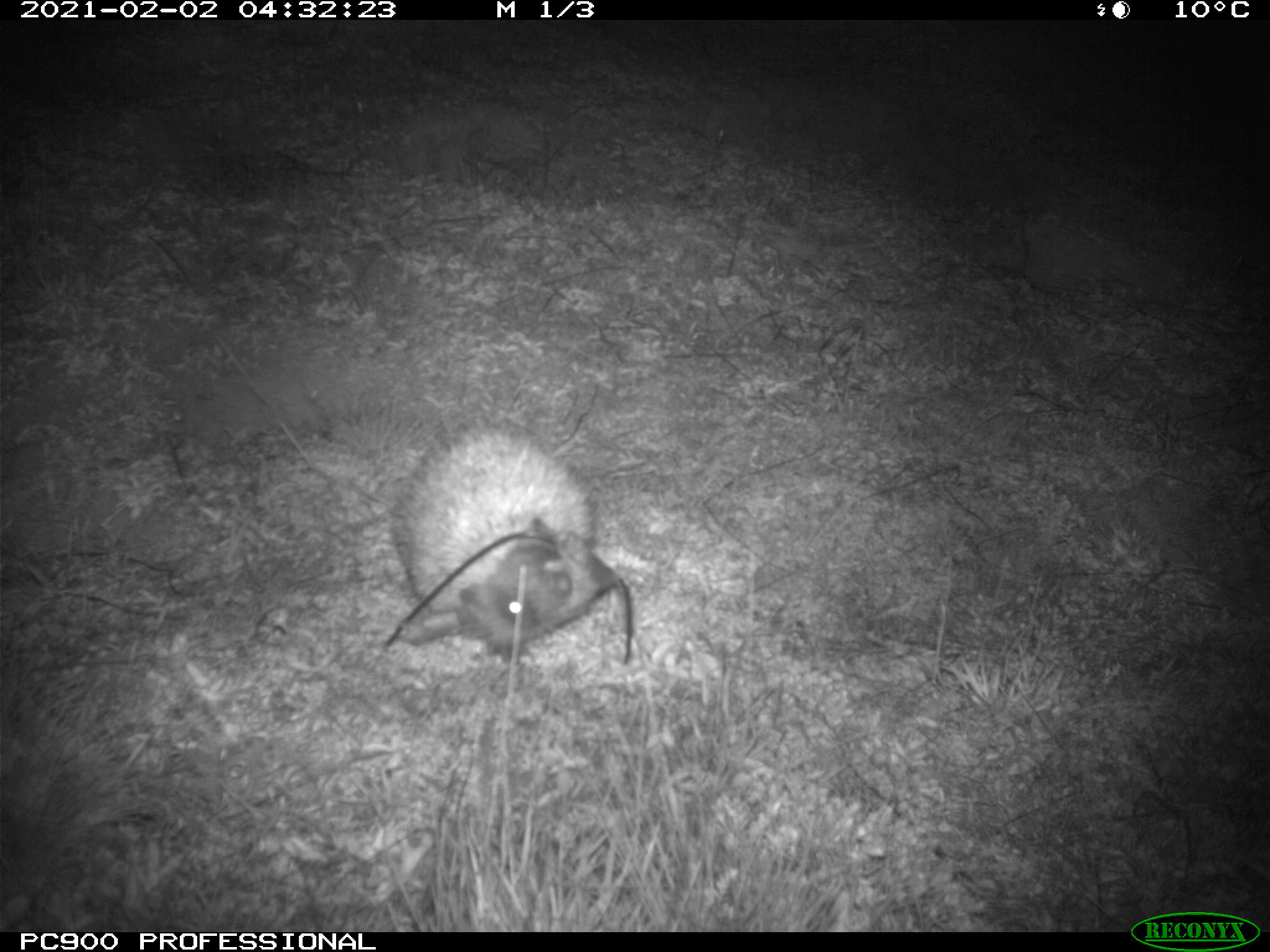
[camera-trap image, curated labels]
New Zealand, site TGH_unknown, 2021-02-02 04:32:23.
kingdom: Animalia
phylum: Chordata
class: Mammalia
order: Eulipotyphla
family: Erinaceidae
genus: Erinaceus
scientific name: Erinaceus europaeus europaeus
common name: european hedgehog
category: hedgehog